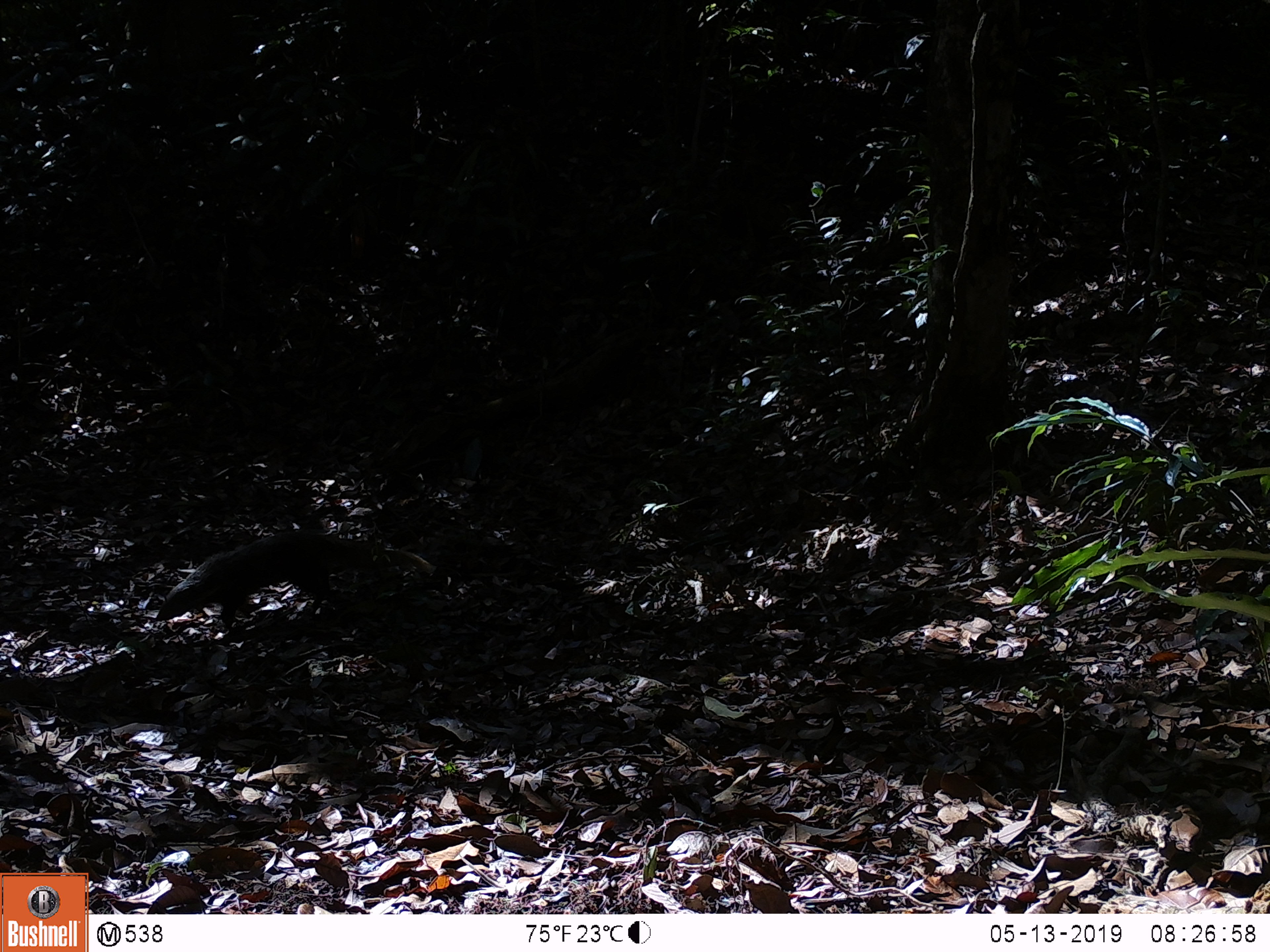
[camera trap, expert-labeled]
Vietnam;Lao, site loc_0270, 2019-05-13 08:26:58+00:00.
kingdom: Animalia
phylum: Chordata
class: Mammalia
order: Carnivora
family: Herpestidae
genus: Urva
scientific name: Urva urva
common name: crab-eating mongoose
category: crab eating mongoose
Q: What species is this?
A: Crab eating mongoose (crab-eating mongoose) (Urva urva).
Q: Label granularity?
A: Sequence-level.